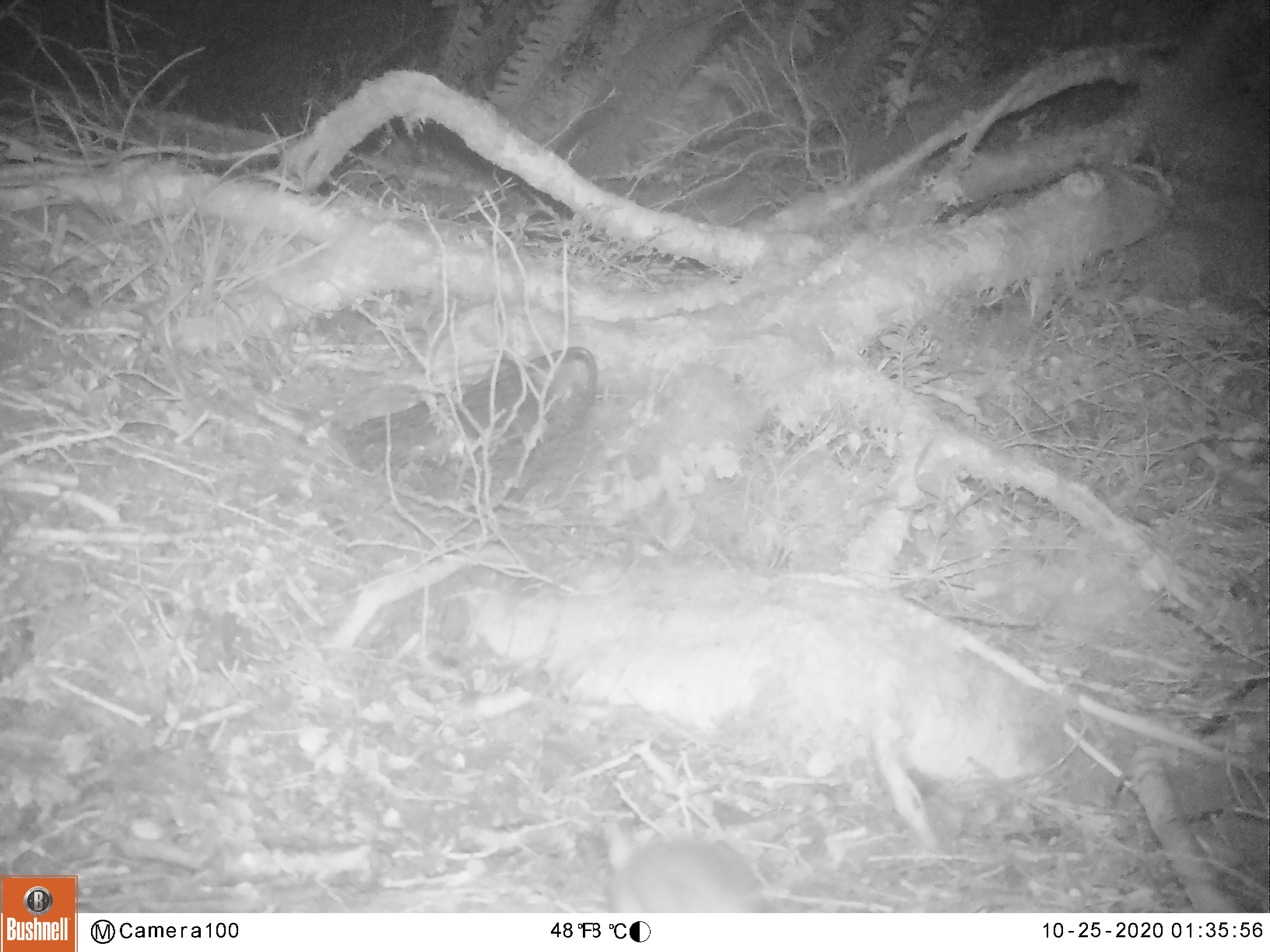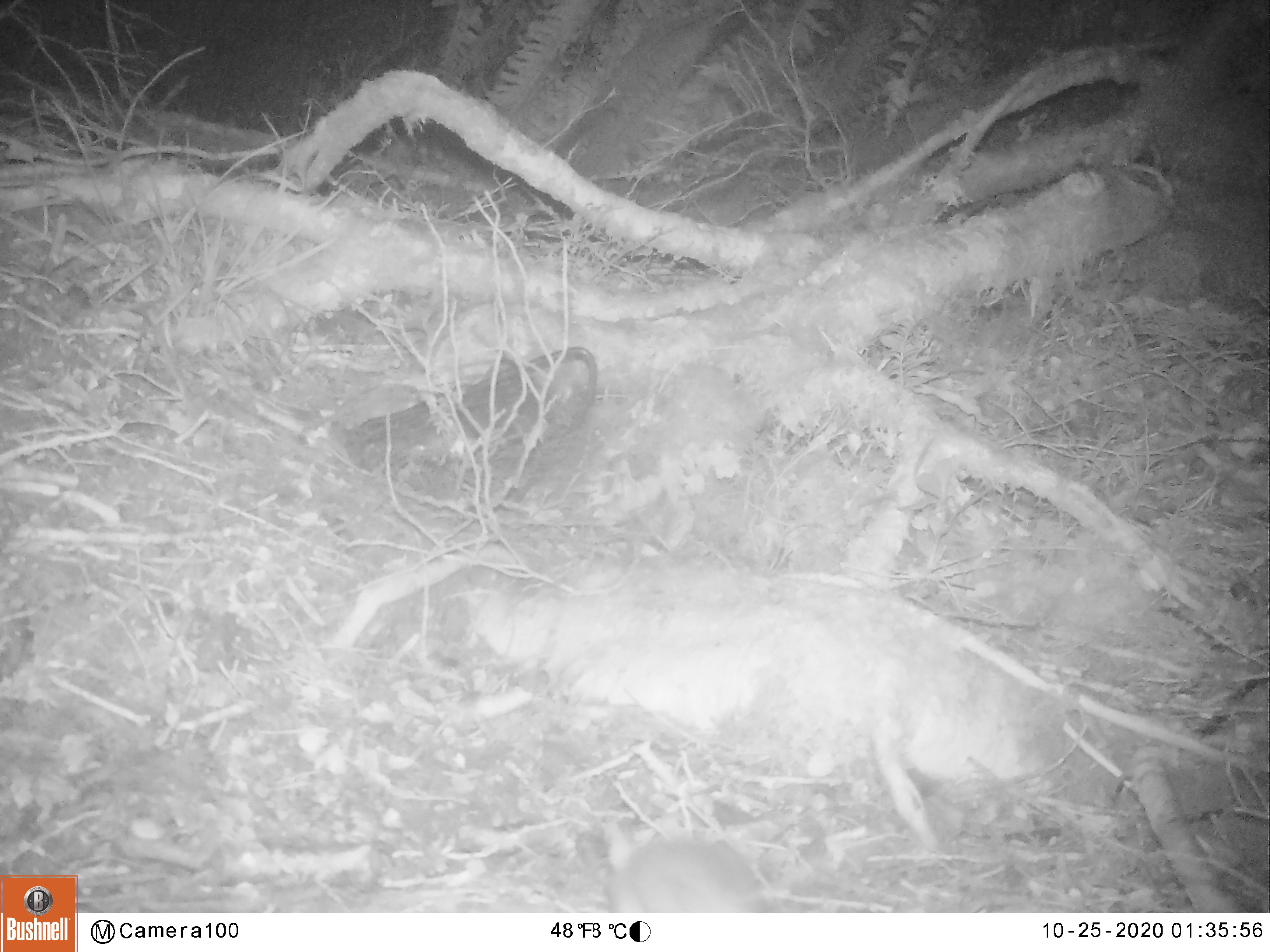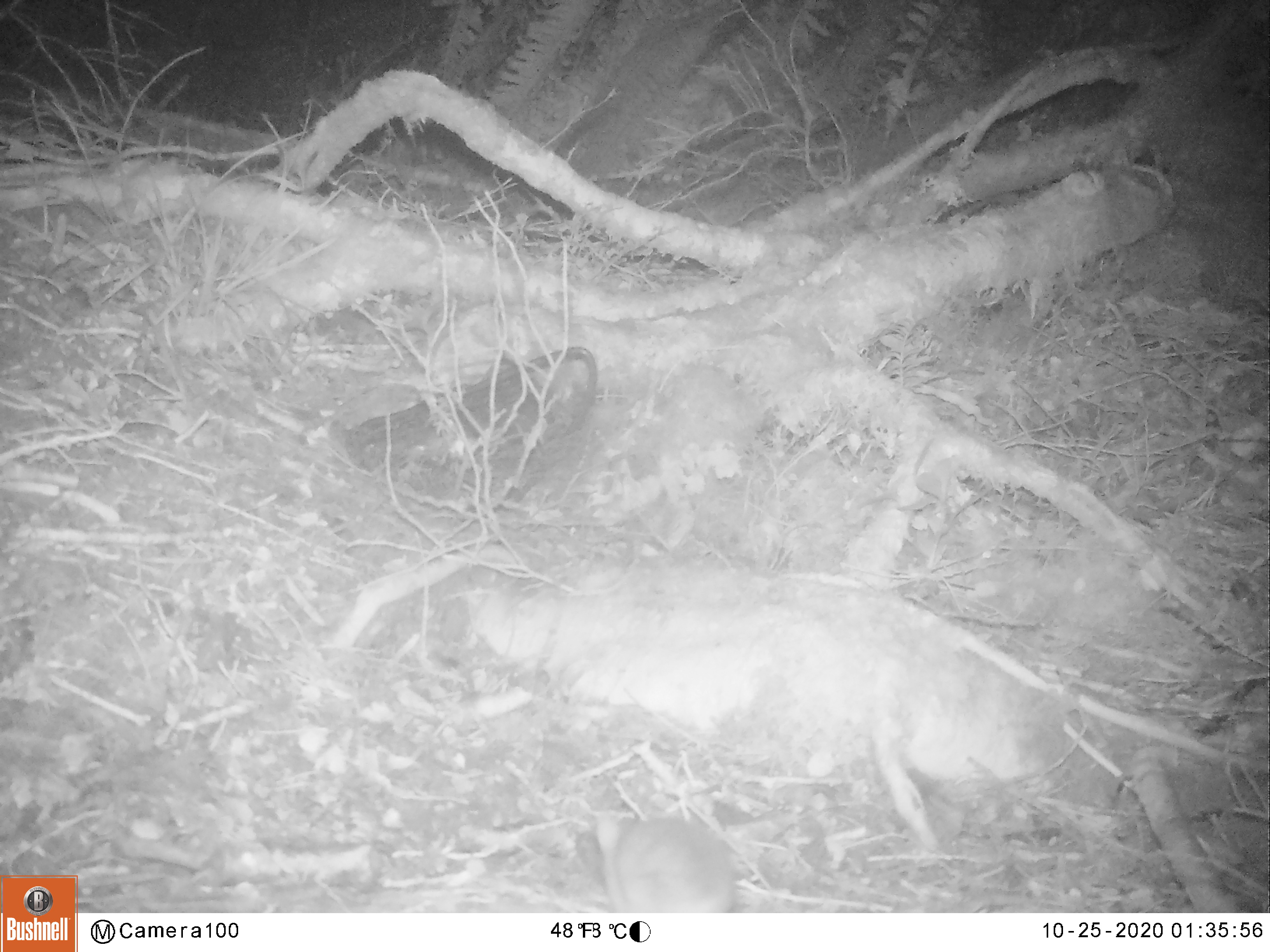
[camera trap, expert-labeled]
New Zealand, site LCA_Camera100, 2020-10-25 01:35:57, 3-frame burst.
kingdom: Animalia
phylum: Chordata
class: Mammalia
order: Rodentia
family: Muridae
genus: Rattus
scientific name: Rattus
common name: rat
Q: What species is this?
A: Rat (Rattus).